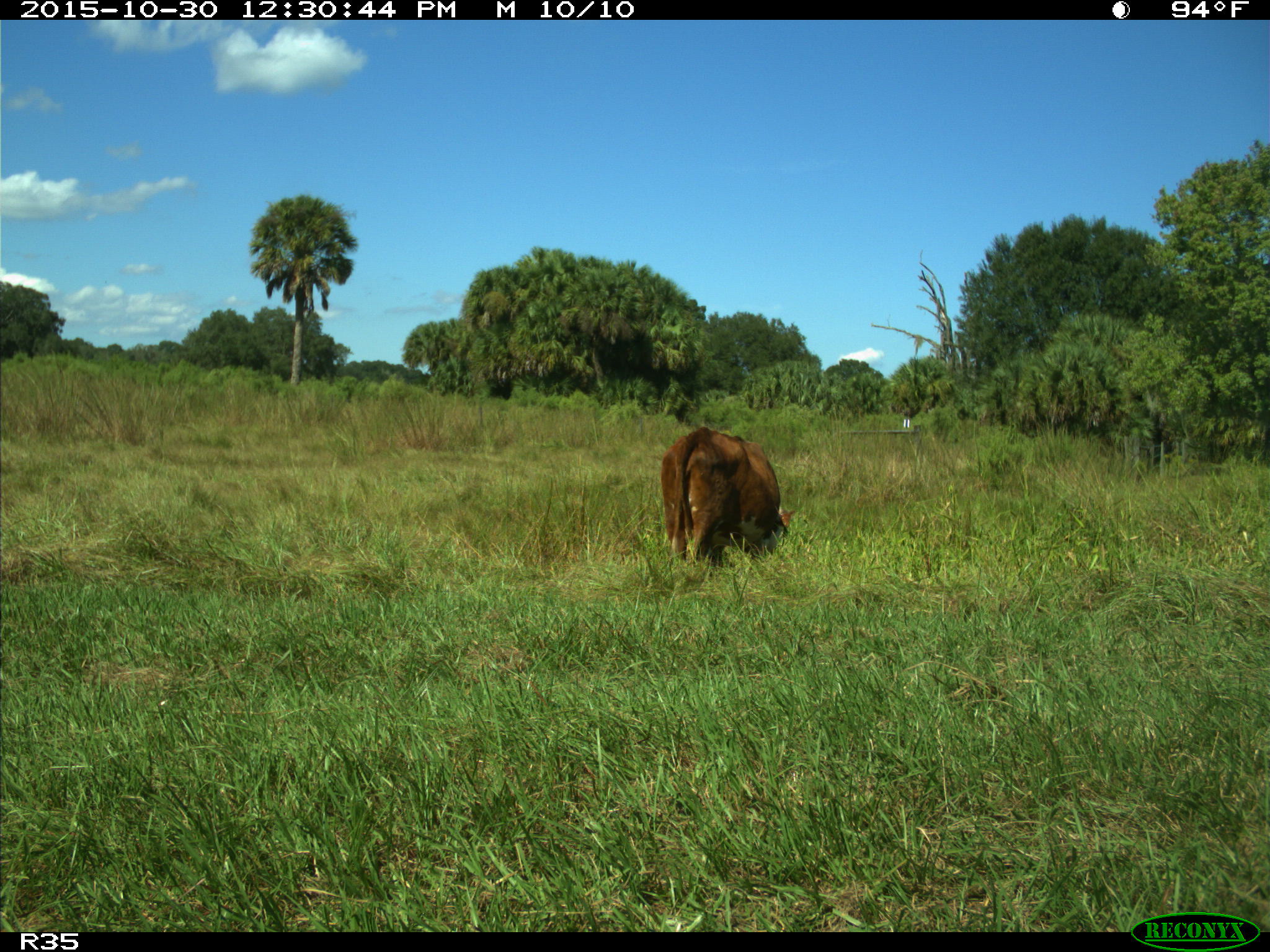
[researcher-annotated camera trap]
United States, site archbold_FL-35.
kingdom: Animalia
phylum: Chordata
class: Mammalia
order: Artiodactyla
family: Bovidae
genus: Bos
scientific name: Bos taurus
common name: domestic cow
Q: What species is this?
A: Bos taurus (domestic cow).